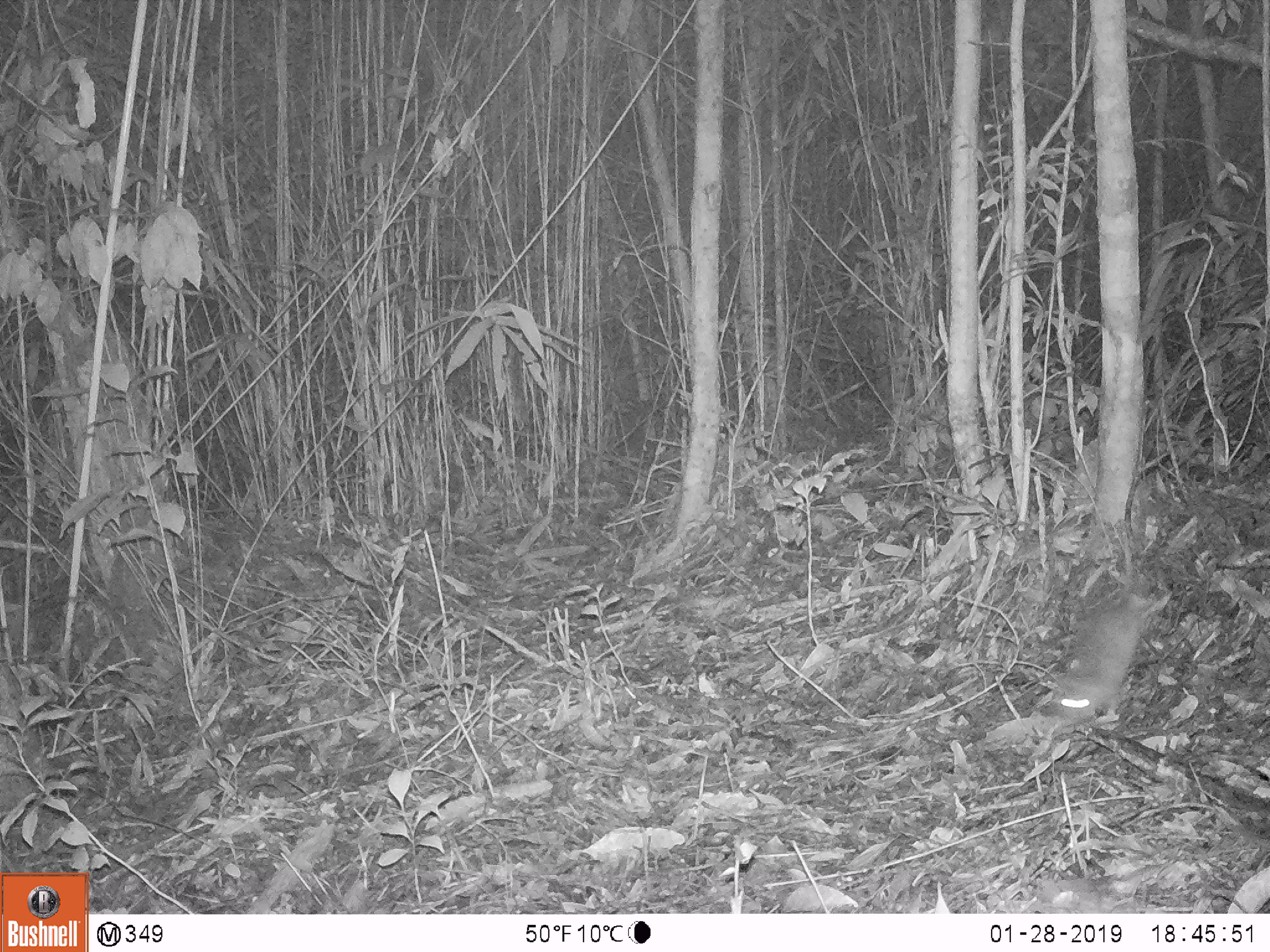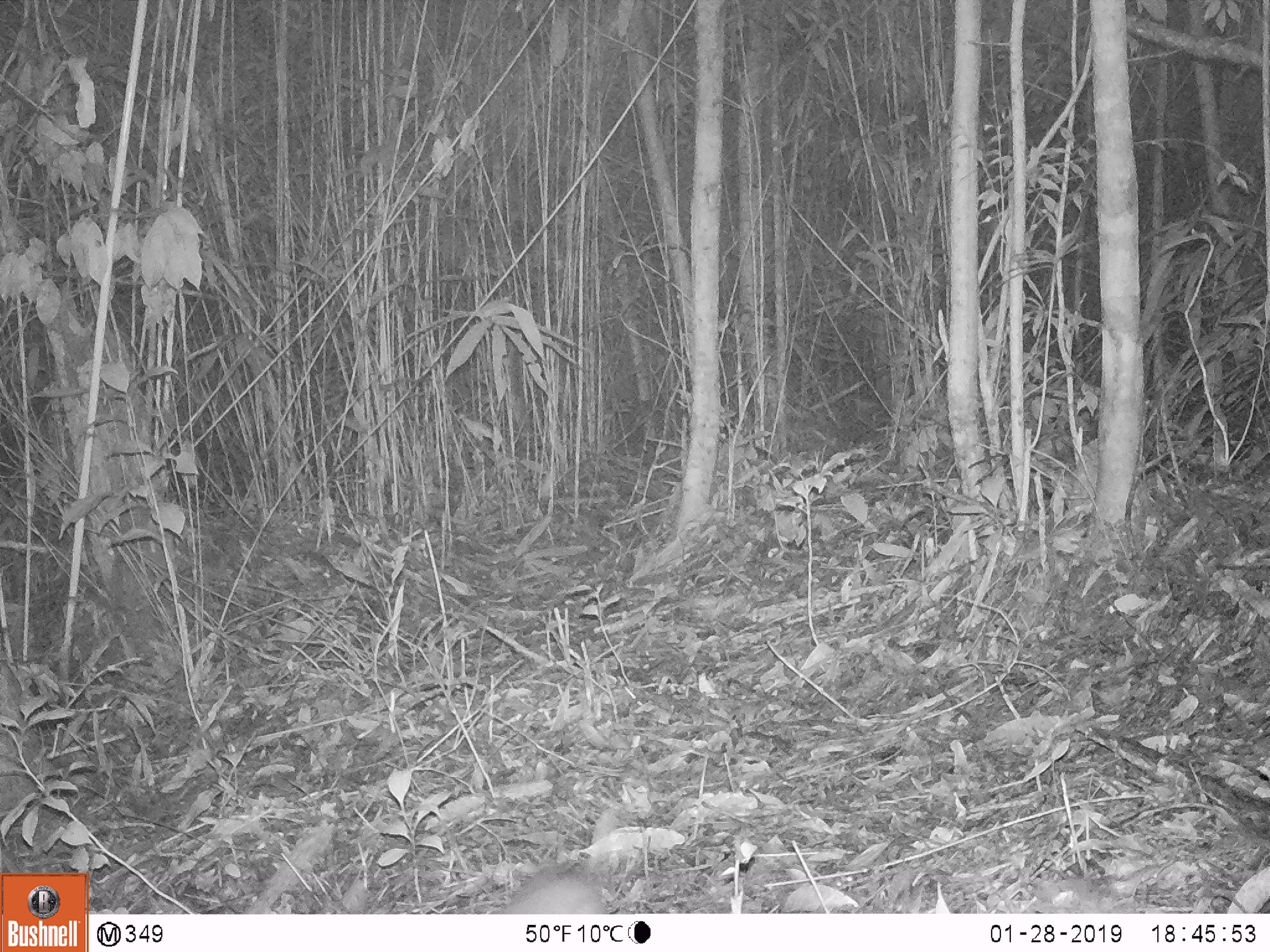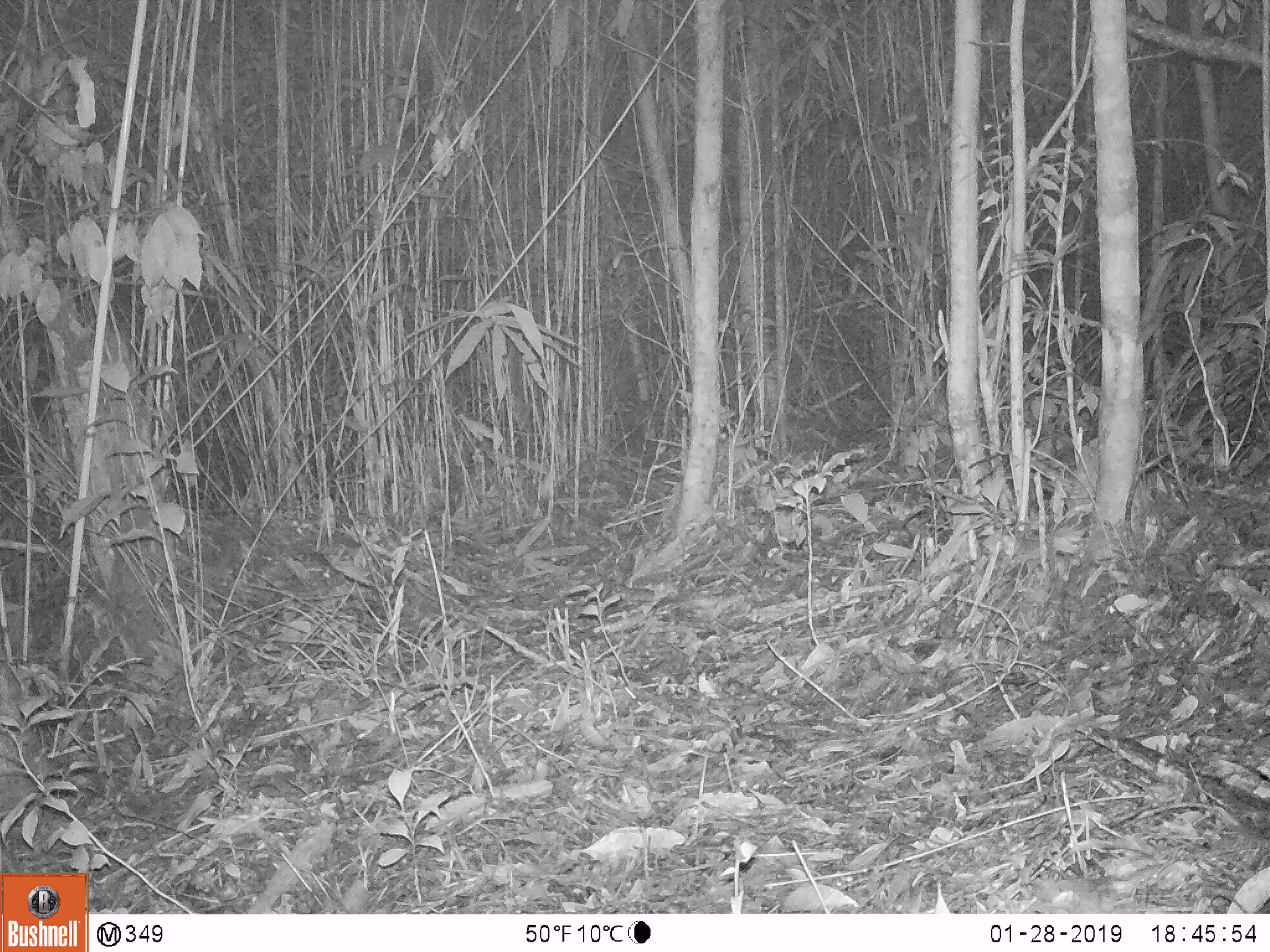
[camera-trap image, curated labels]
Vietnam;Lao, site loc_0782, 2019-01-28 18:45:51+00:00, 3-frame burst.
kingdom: Animalia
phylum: Chordata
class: Mammalia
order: Rodentia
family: Muridae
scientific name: Muridae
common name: old-world mice and rats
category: unidentified murid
Unidentified murid (old-world mice and rats) (Muridae). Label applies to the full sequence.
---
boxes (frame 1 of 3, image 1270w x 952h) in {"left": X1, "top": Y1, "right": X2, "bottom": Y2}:
unidentified murid: {"left": 1054, "top": 512, "right": 1154, "bottom": 727}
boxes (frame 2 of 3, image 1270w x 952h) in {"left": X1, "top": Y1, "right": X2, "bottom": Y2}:
unidentified murid: {"left": 500, "top": 807, "right": 617, "bottom": 913}